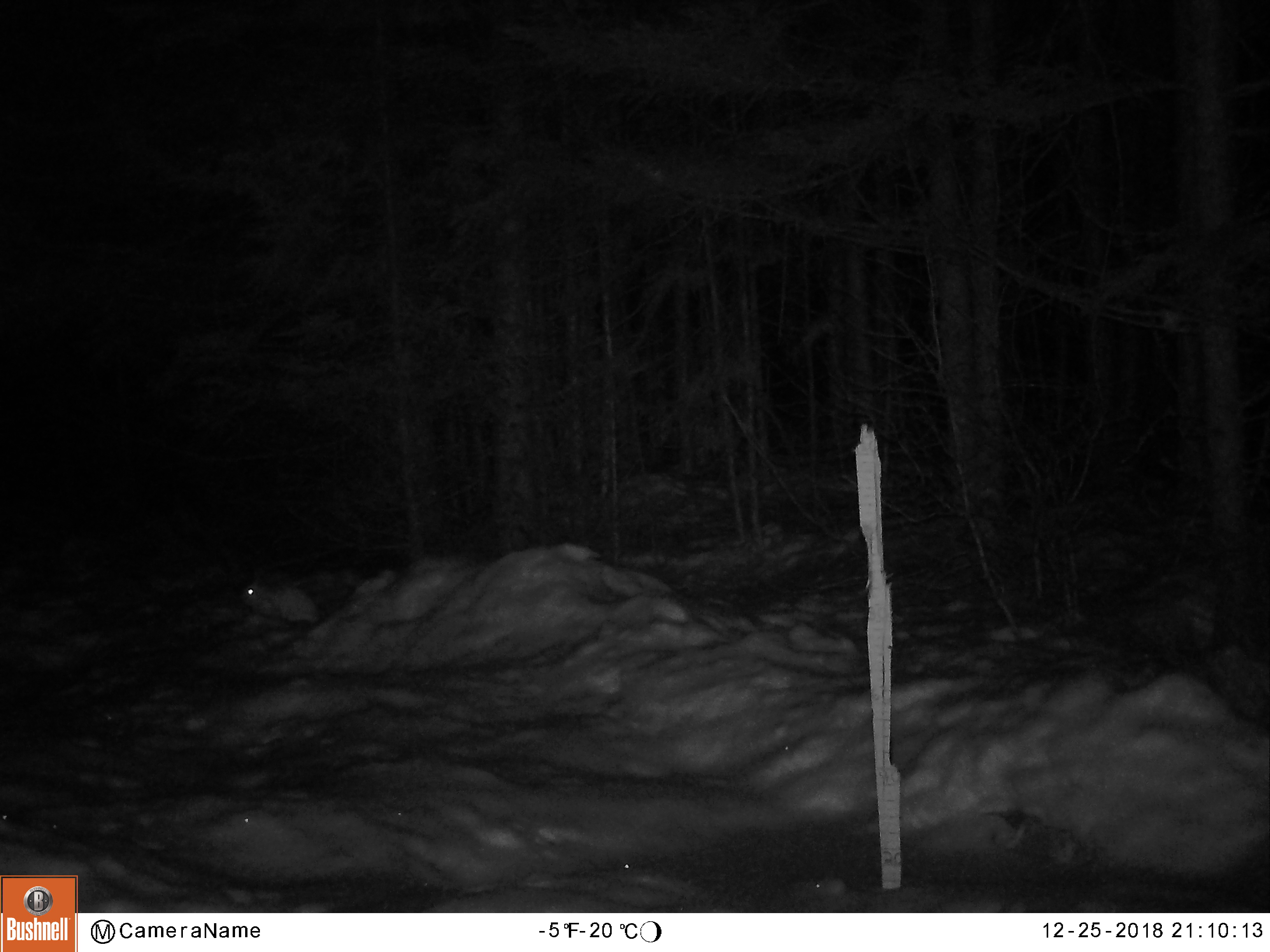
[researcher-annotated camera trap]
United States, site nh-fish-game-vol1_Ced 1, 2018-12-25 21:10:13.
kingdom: Animalia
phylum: Chordata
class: Mammalia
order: Lagomorpha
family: Leporidae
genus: Lepus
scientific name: Lepus americanus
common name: snowshoe hare